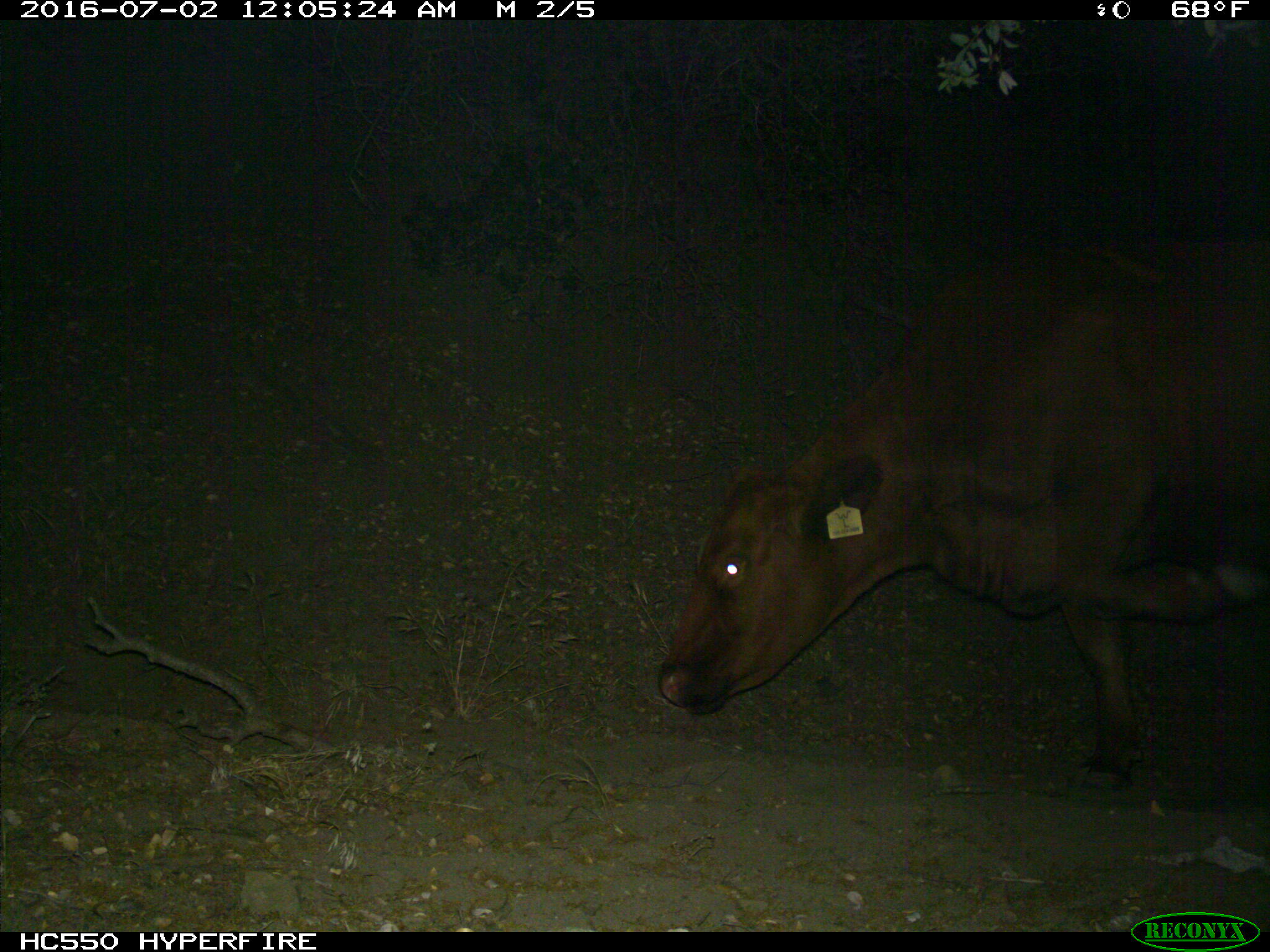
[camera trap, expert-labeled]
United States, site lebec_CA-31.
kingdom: Animalia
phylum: Chordata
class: Mammalia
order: Artiodactyla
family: Bovidae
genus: Bos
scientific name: Bos taurus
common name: domestic cow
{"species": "Bos taurus (domestic cow)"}